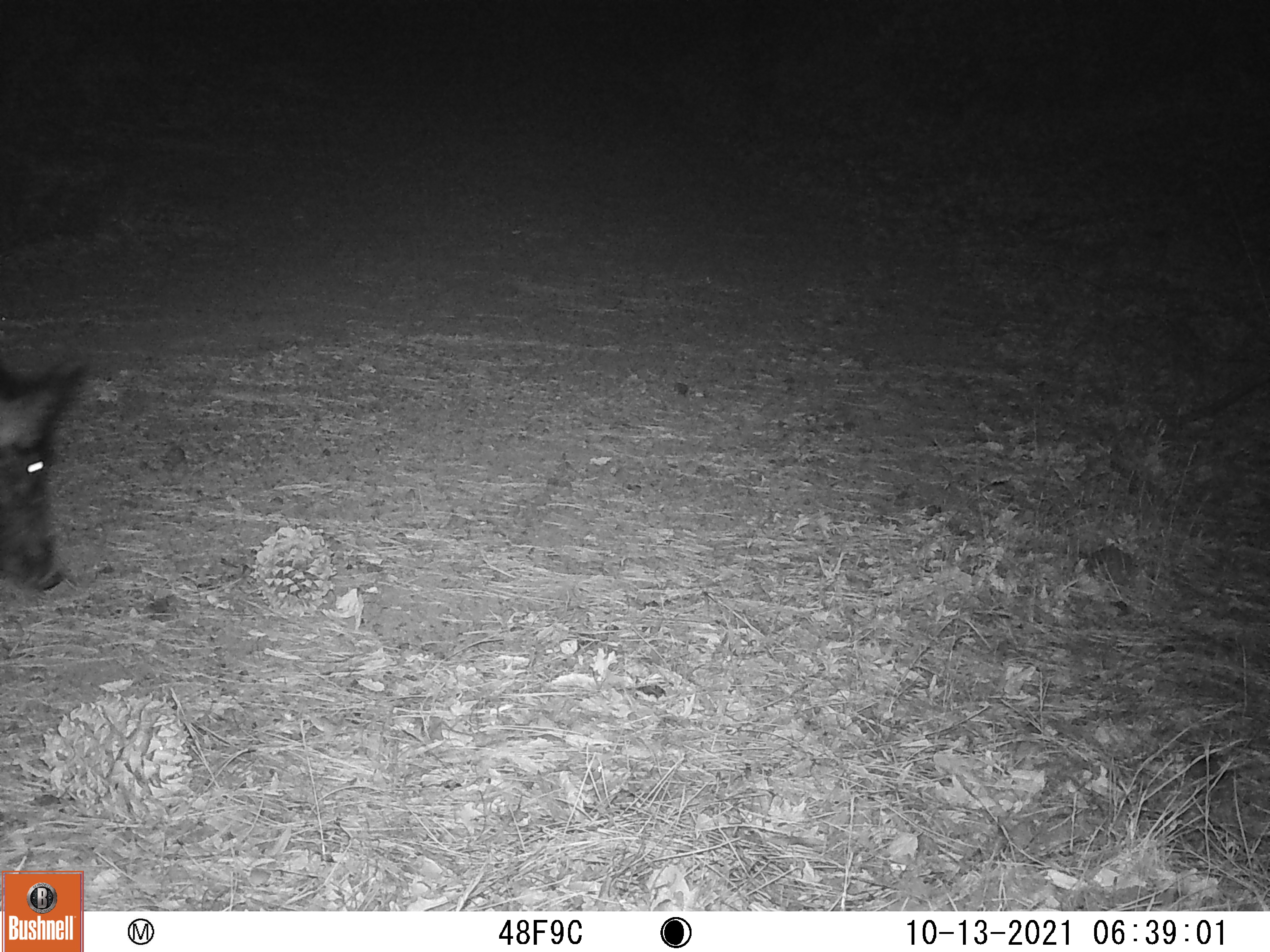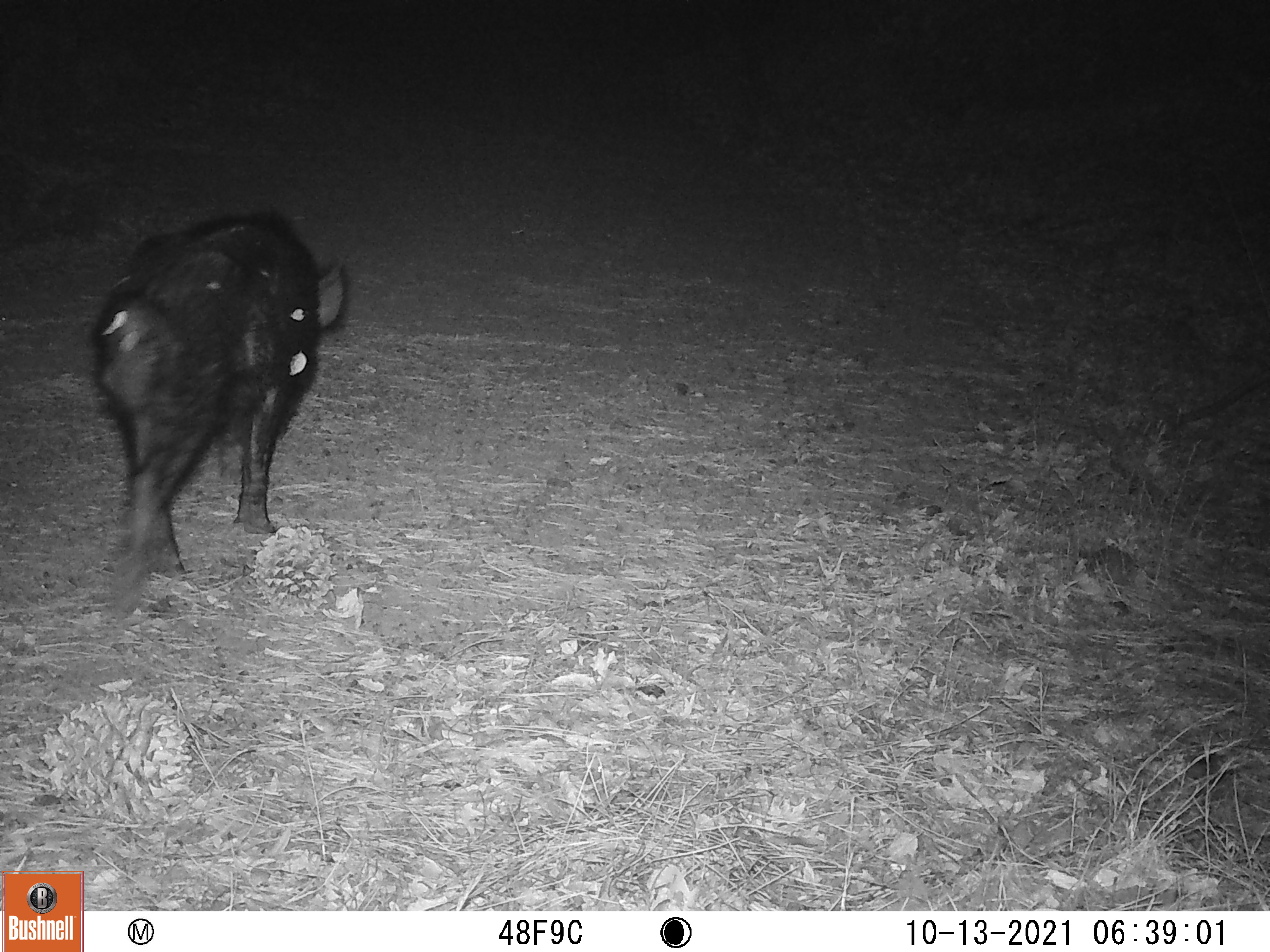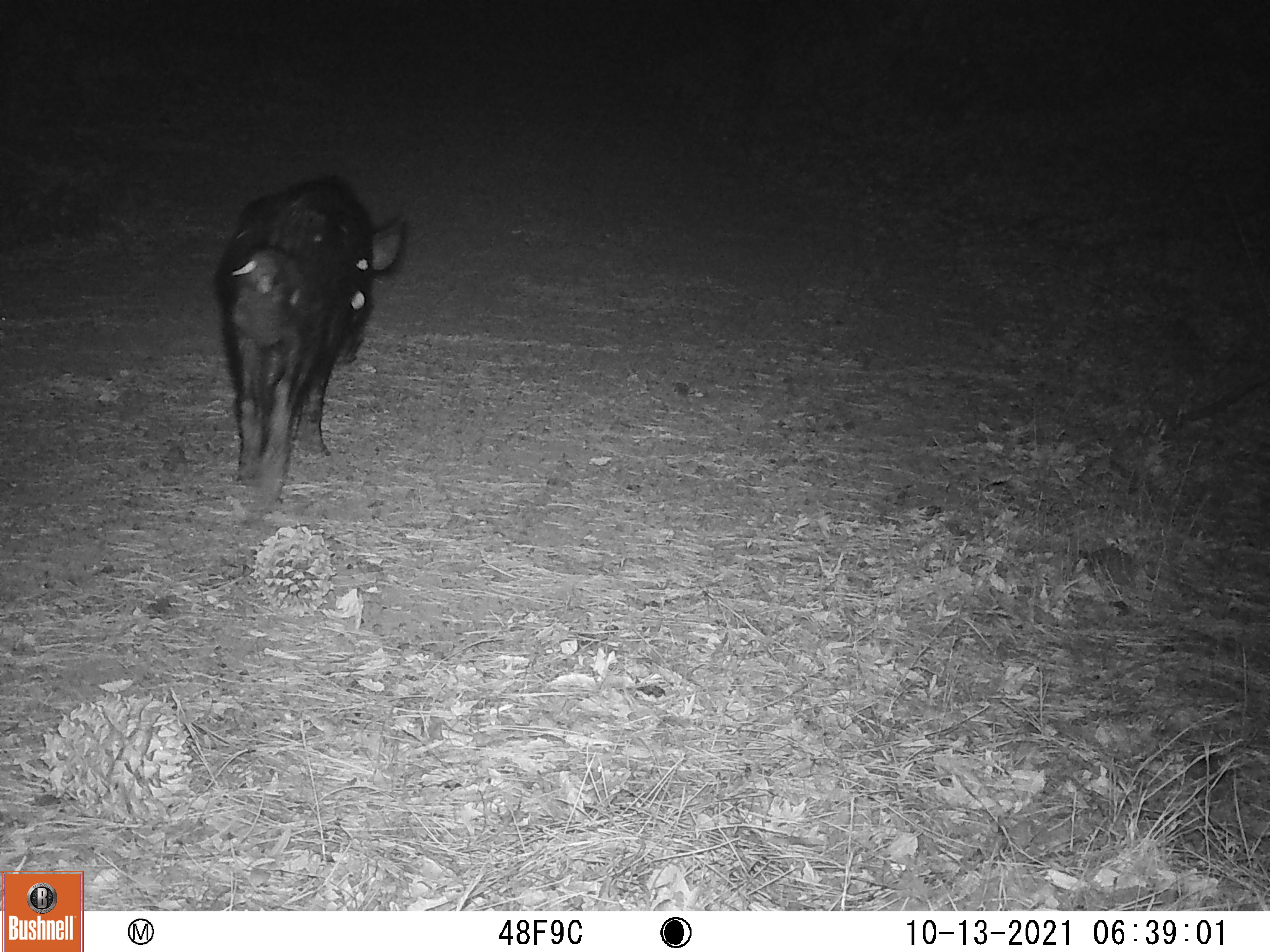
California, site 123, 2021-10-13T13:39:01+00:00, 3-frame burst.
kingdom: Animalia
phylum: Chordata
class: Mammalia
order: Artiodactyla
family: Suidae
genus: Sus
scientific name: Sus scrofa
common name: wild boar